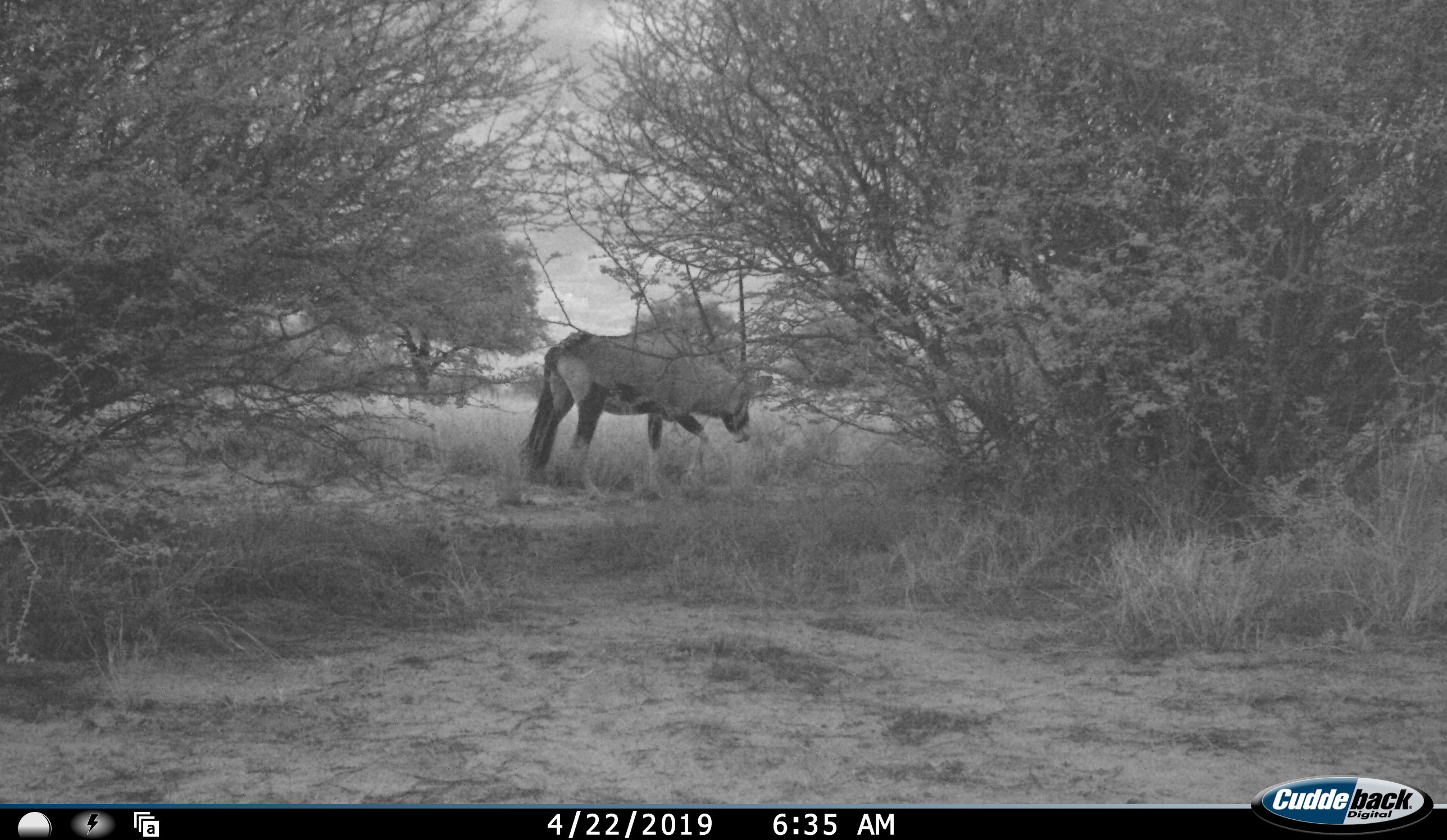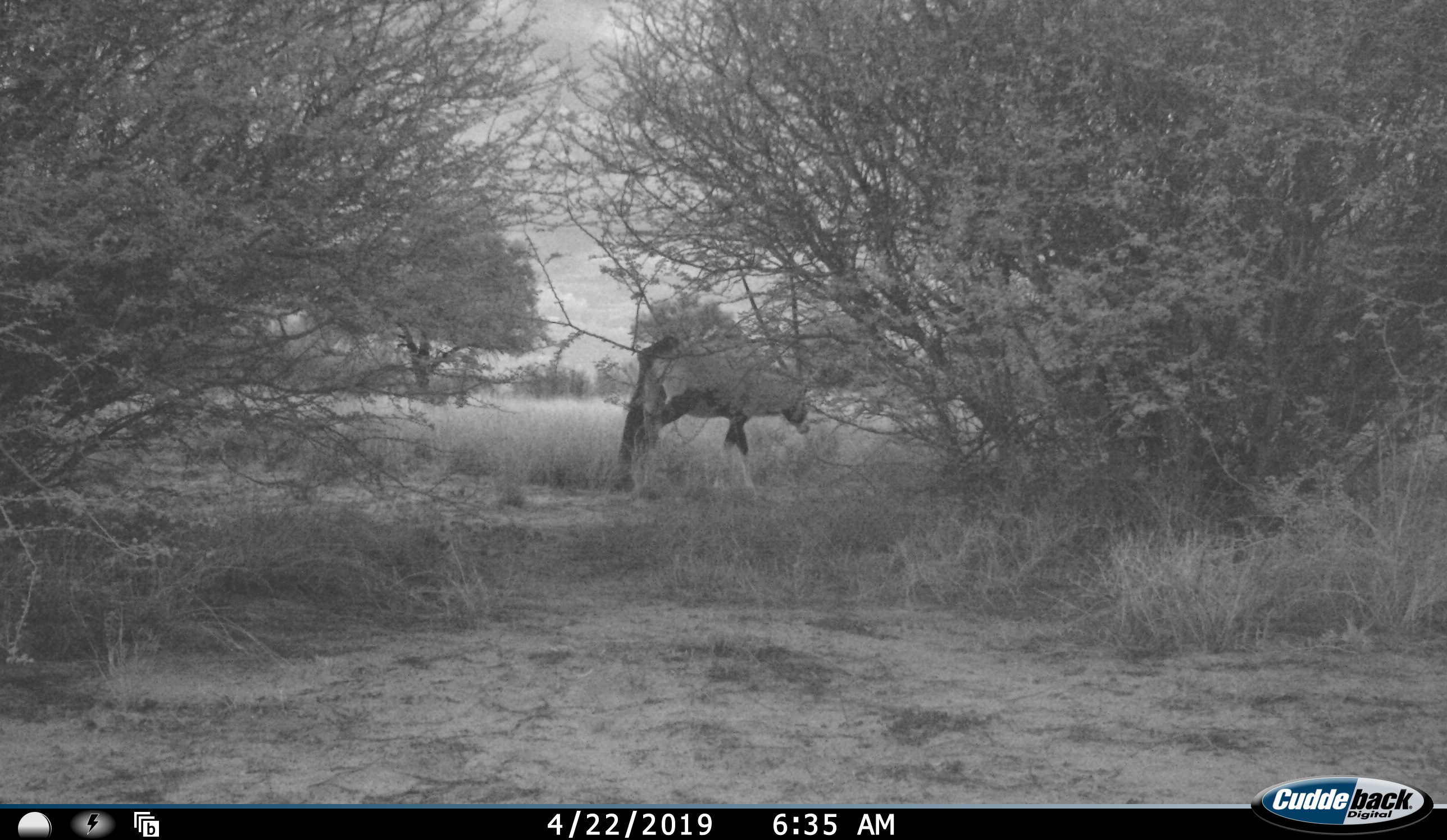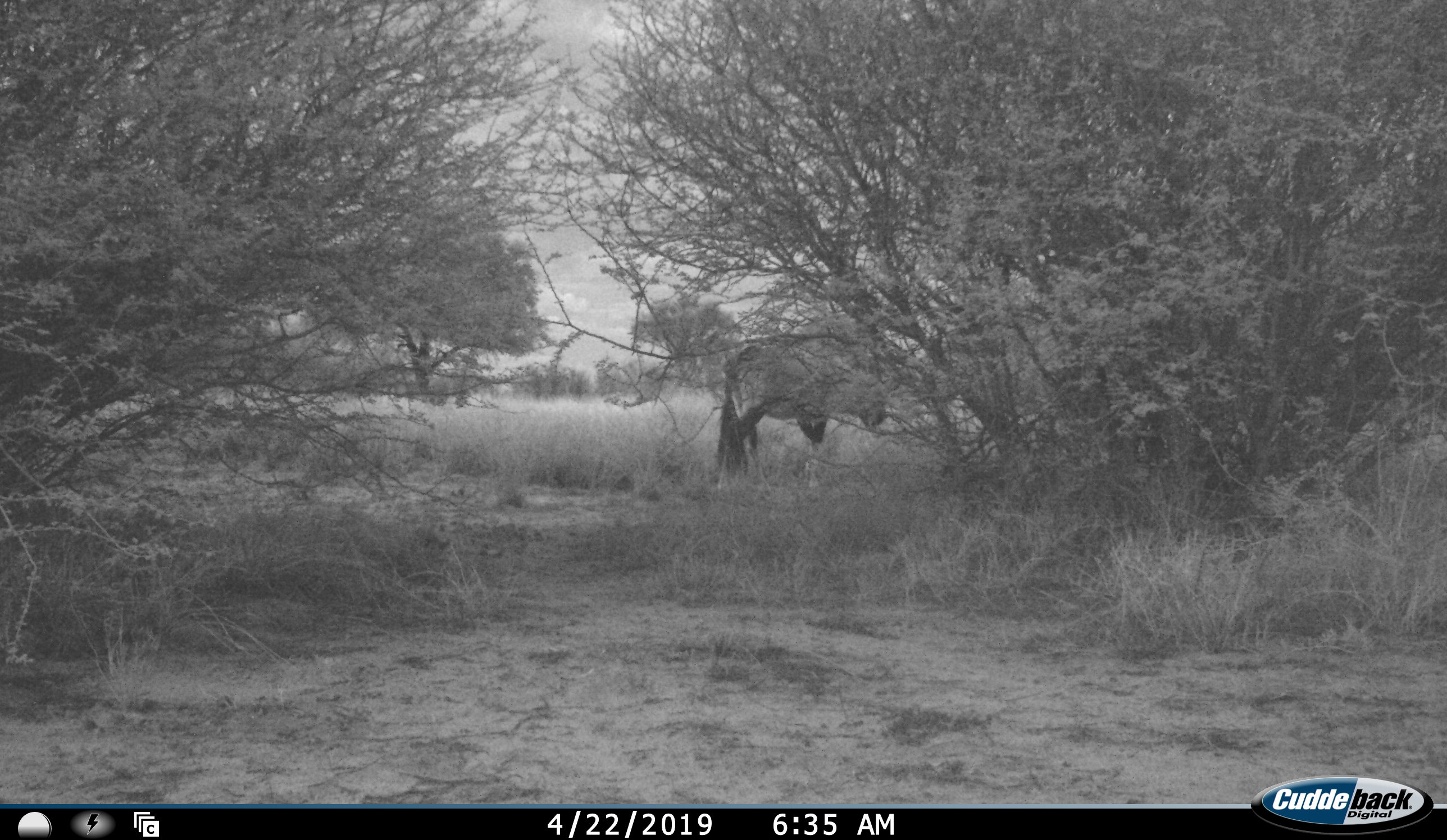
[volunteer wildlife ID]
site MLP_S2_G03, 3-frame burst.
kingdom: Animalia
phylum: Chordata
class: Mammalia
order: Artiodactyla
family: Bovidae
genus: Oryx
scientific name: Oryx gazella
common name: gemsbok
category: oryx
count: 1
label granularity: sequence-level